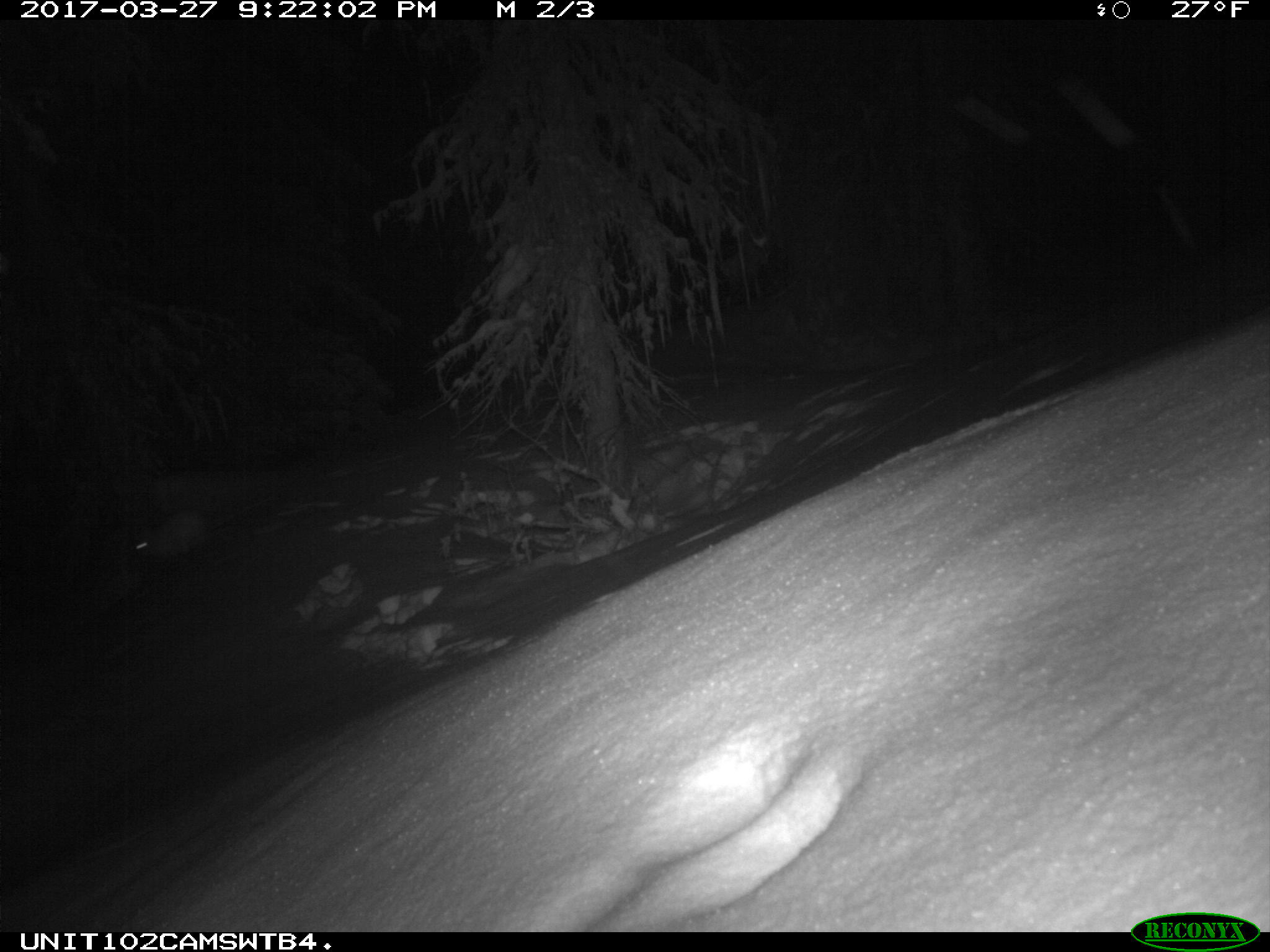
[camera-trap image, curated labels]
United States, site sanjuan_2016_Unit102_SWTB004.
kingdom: Animalia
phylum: Chordata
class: Mammalia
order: Lagomorpha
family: Leporidae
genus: Lepus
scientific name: Lepus americanus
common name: snowshoe hare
Lepus americanus (snowshoe hare).